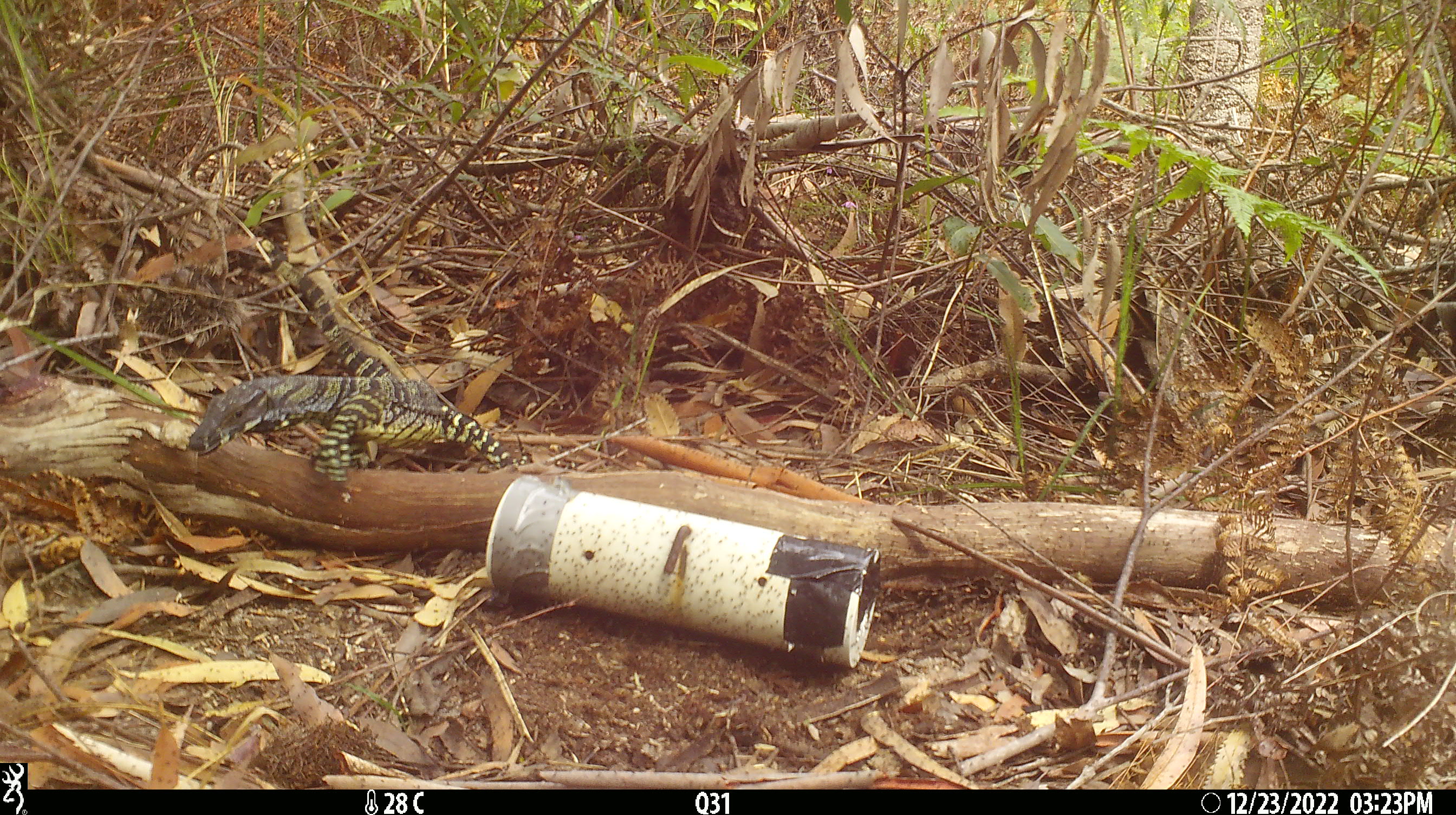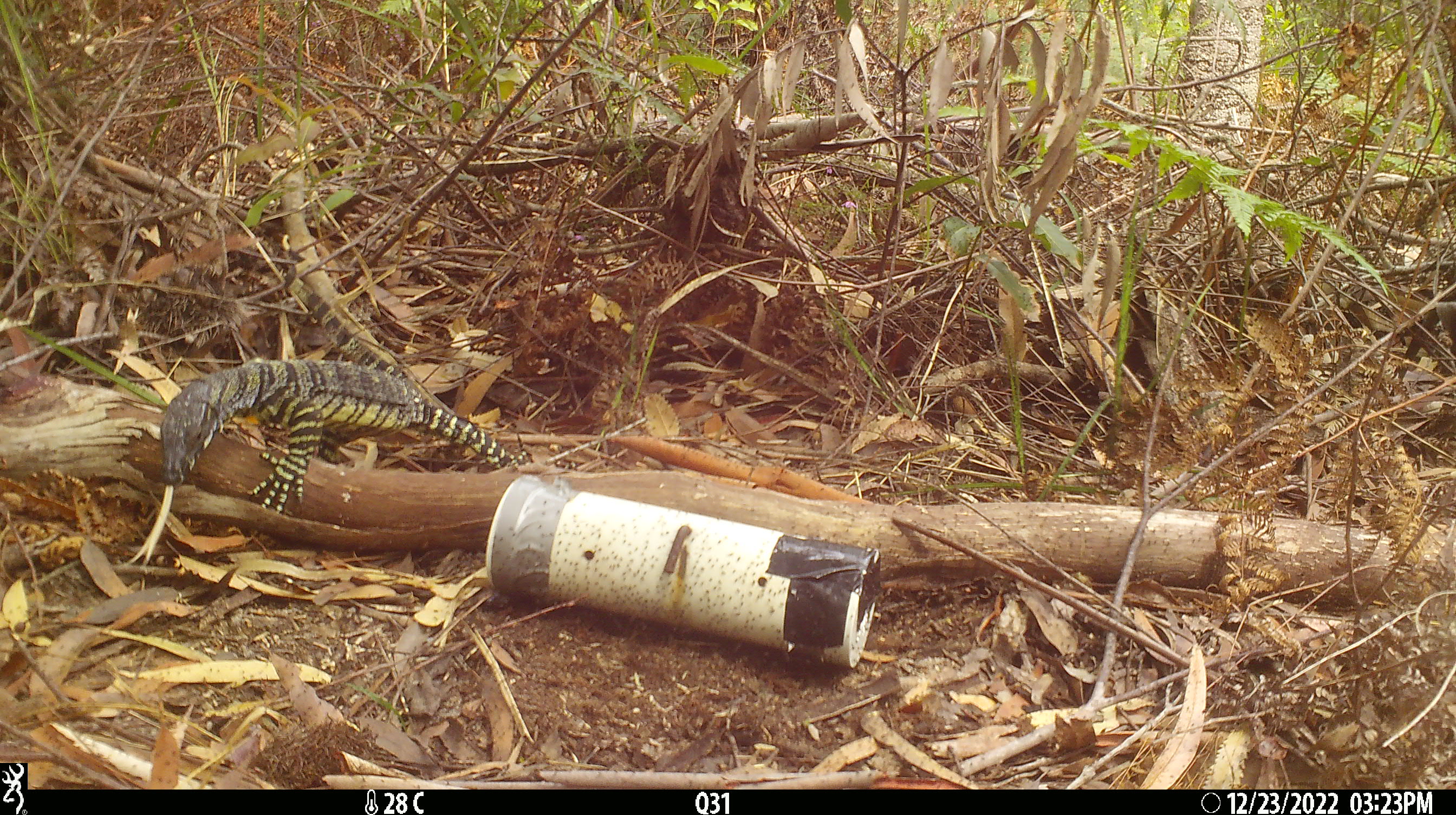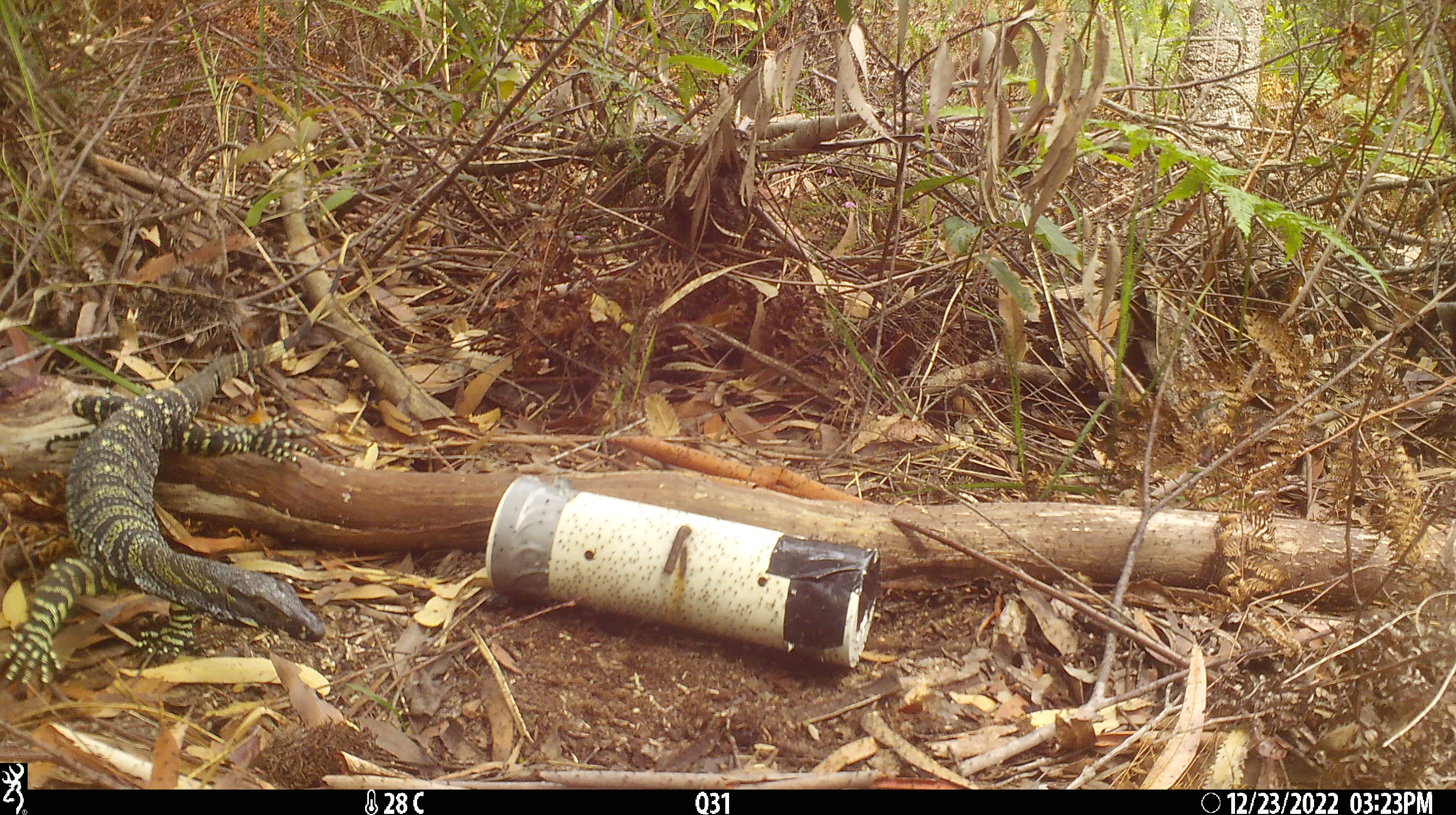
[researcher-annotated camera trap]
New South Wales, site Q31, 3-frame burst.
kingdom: Animalia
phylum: Chordata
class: Reptilia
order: Squamata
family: Varanidae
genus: Varanus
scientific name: Varanus varius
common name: lace monitor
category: goanna